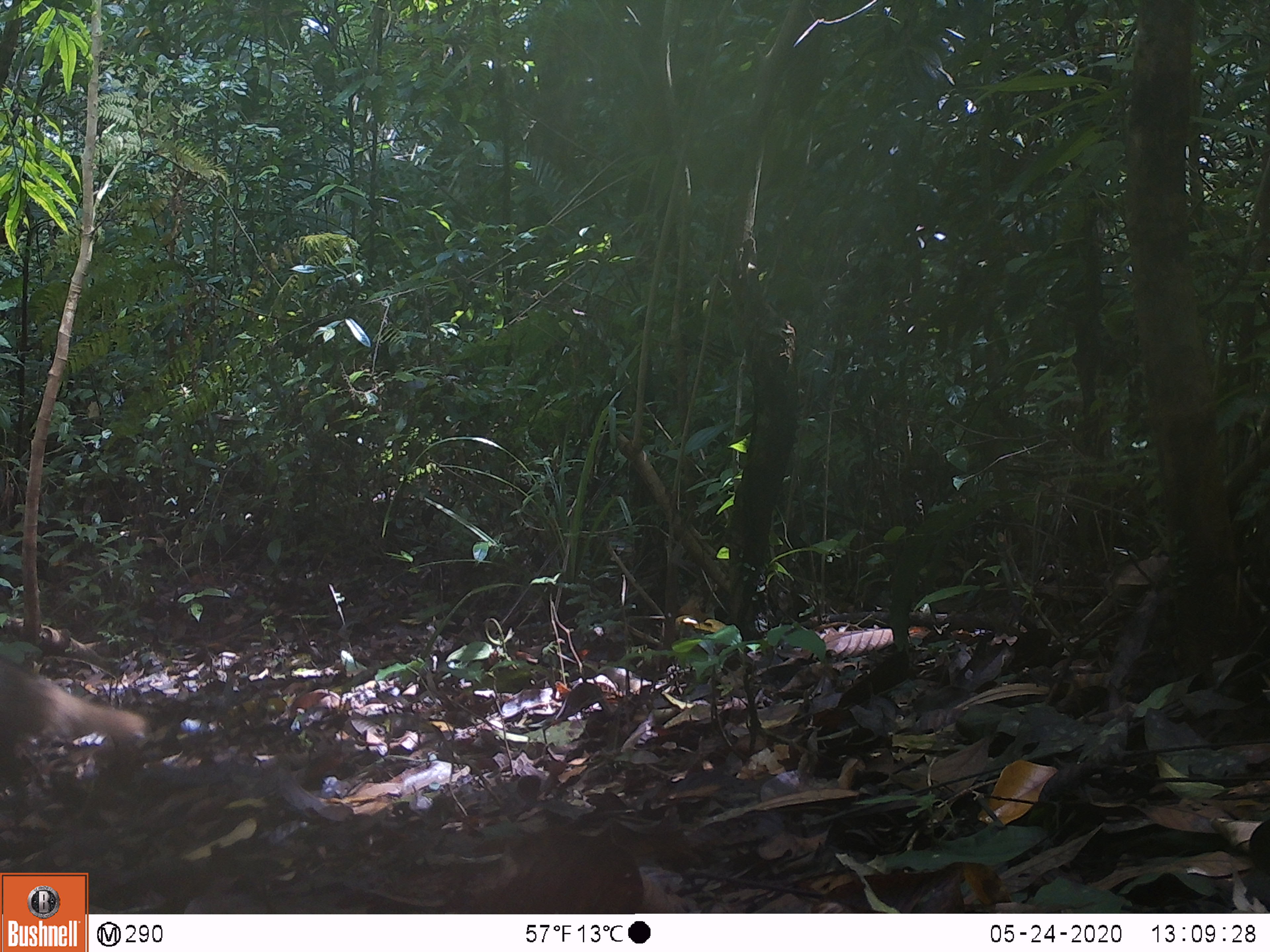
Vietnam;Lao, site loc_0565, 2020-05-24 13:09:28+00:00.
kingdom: Animalia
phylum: Chordata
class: Mammalia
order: Carnivora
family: Herpestidae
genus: Urva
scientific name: Urva urva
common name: crab-eating mongoose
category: crab eating mongoose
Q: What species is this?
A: Crab eating mongoose (crab-eating mongoose) (Urva urva).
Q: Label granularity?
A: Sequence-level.